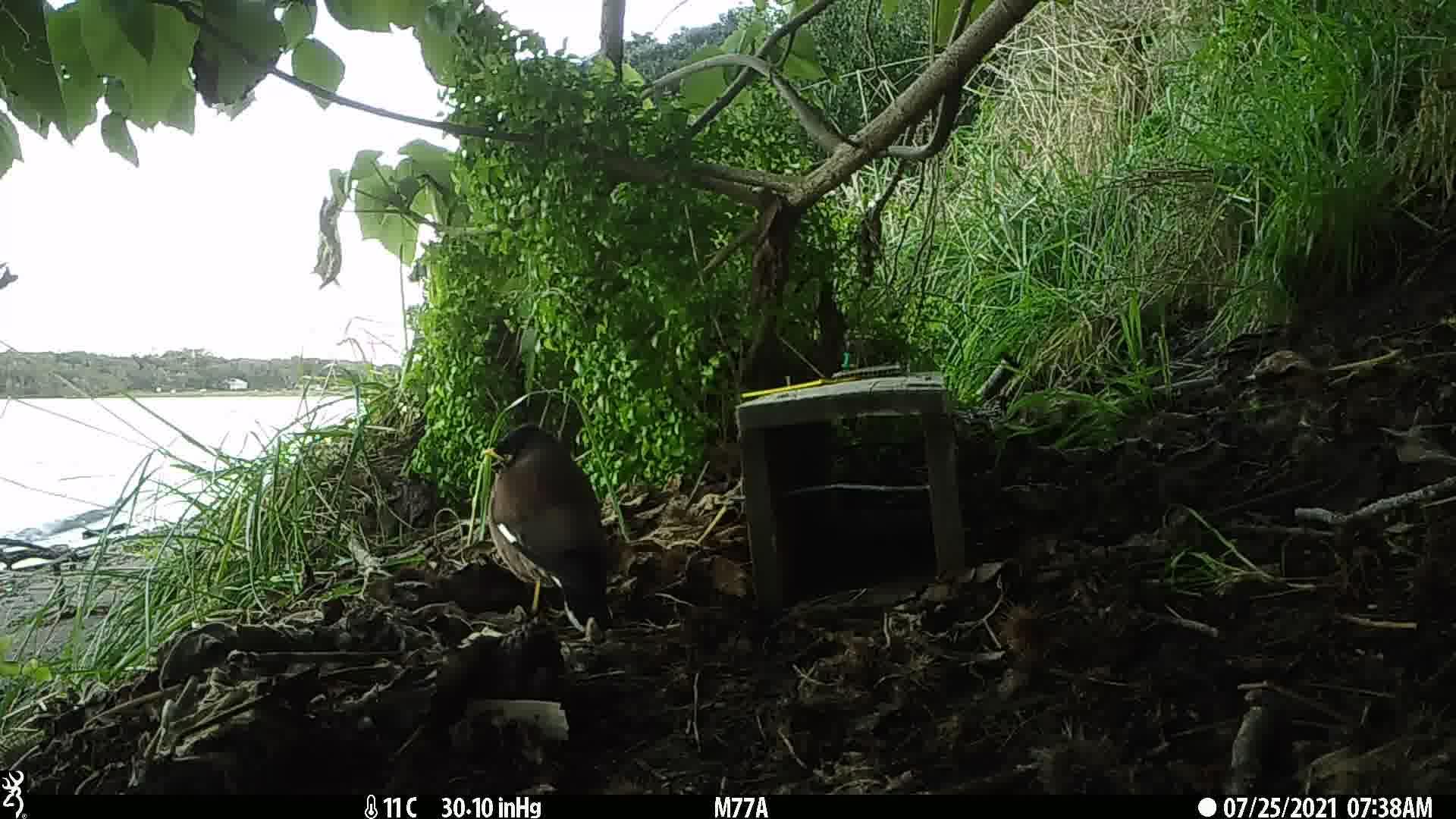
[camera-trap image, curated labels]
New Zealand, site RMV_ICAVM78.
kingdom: Animalia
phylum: Chordata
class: Aves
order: Passeriformes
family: Sturnidae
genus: Acridotheres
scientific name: Acridotheres tristis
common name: common myna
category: myna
Myna (common myna) (Acridotheres tristis).